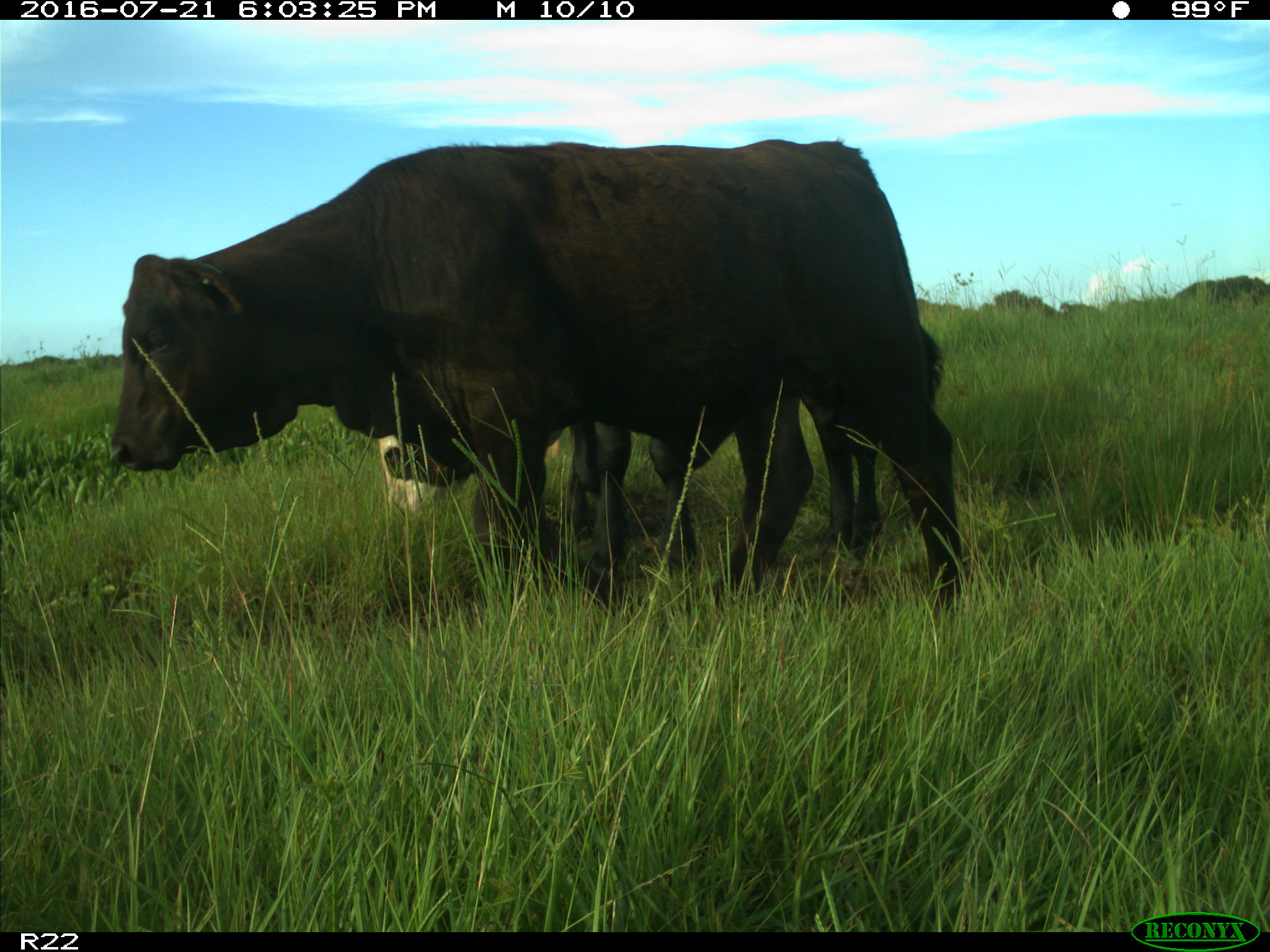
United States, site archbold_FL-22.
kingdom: Animalia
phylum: Chordata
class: Mammalia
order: Artiodactyla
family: Bovidae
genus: Bos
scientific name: Bos taurus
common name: domestic cow